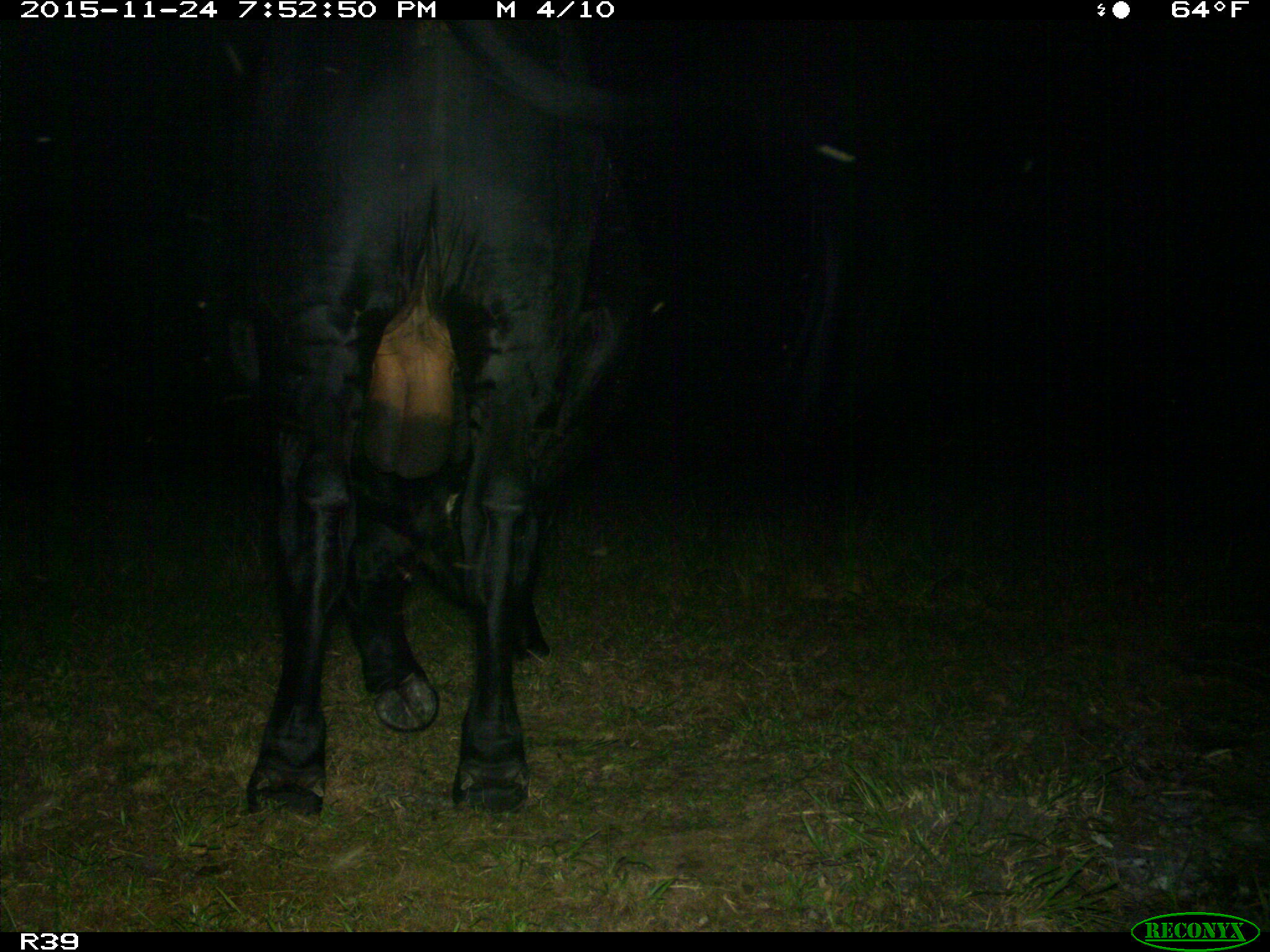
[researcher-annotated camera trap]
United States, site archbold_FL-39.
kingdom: Animalia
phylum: Chordata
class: Mammalia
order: Artiodactyla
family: Bovidae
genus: Bos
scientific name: Bos taurus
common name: domestic cow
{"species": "Bos taurus (domestic cow)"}